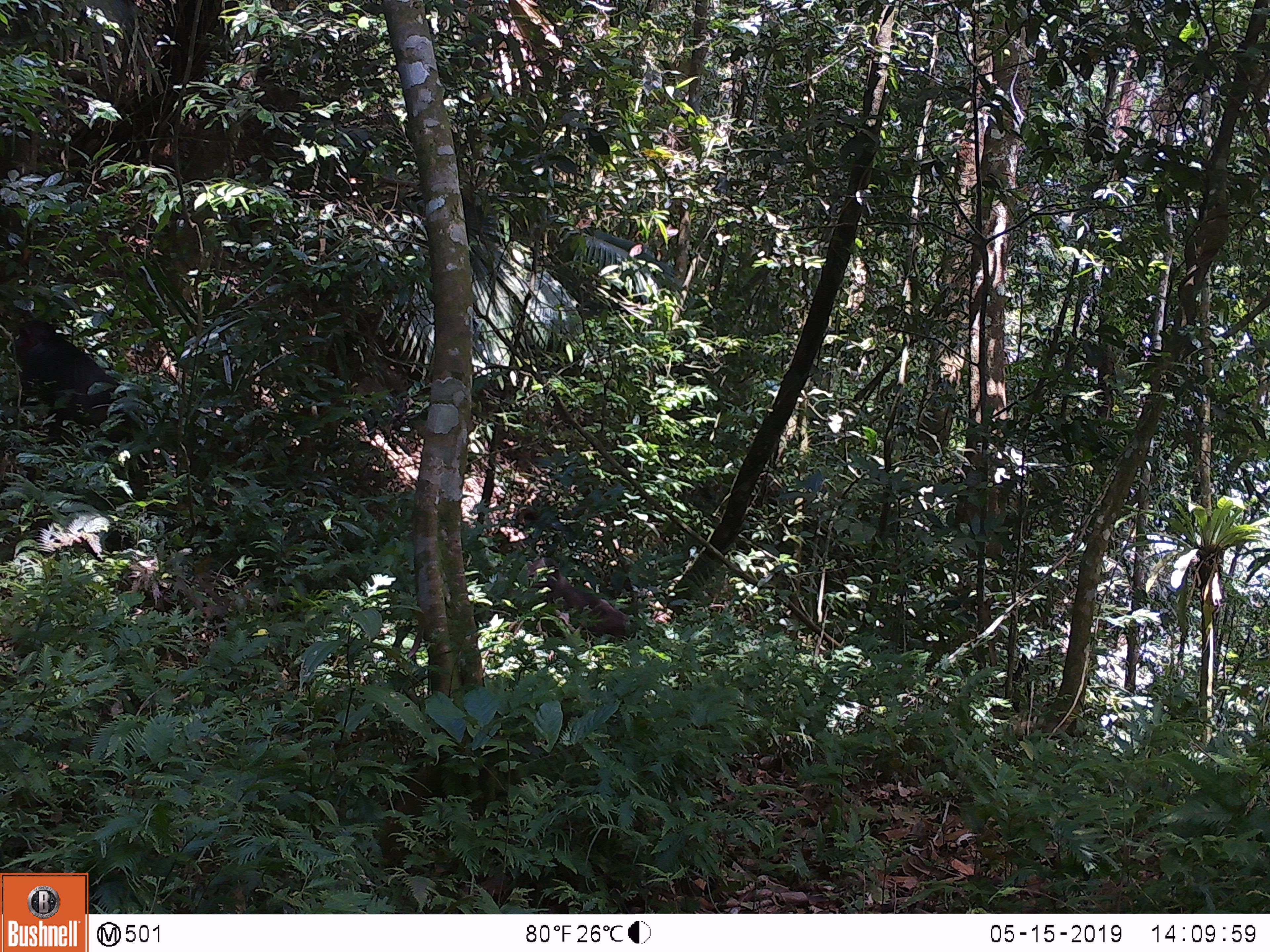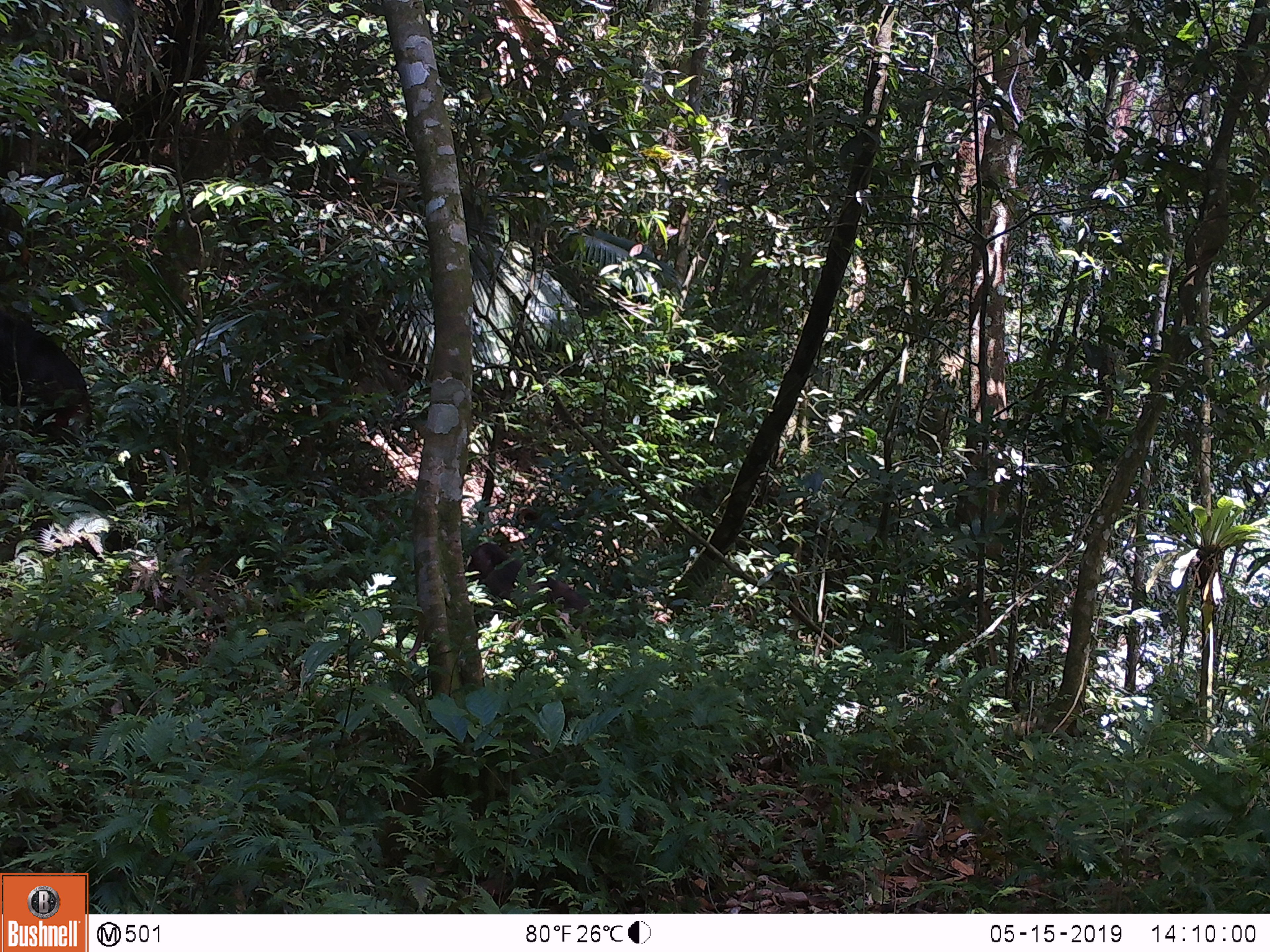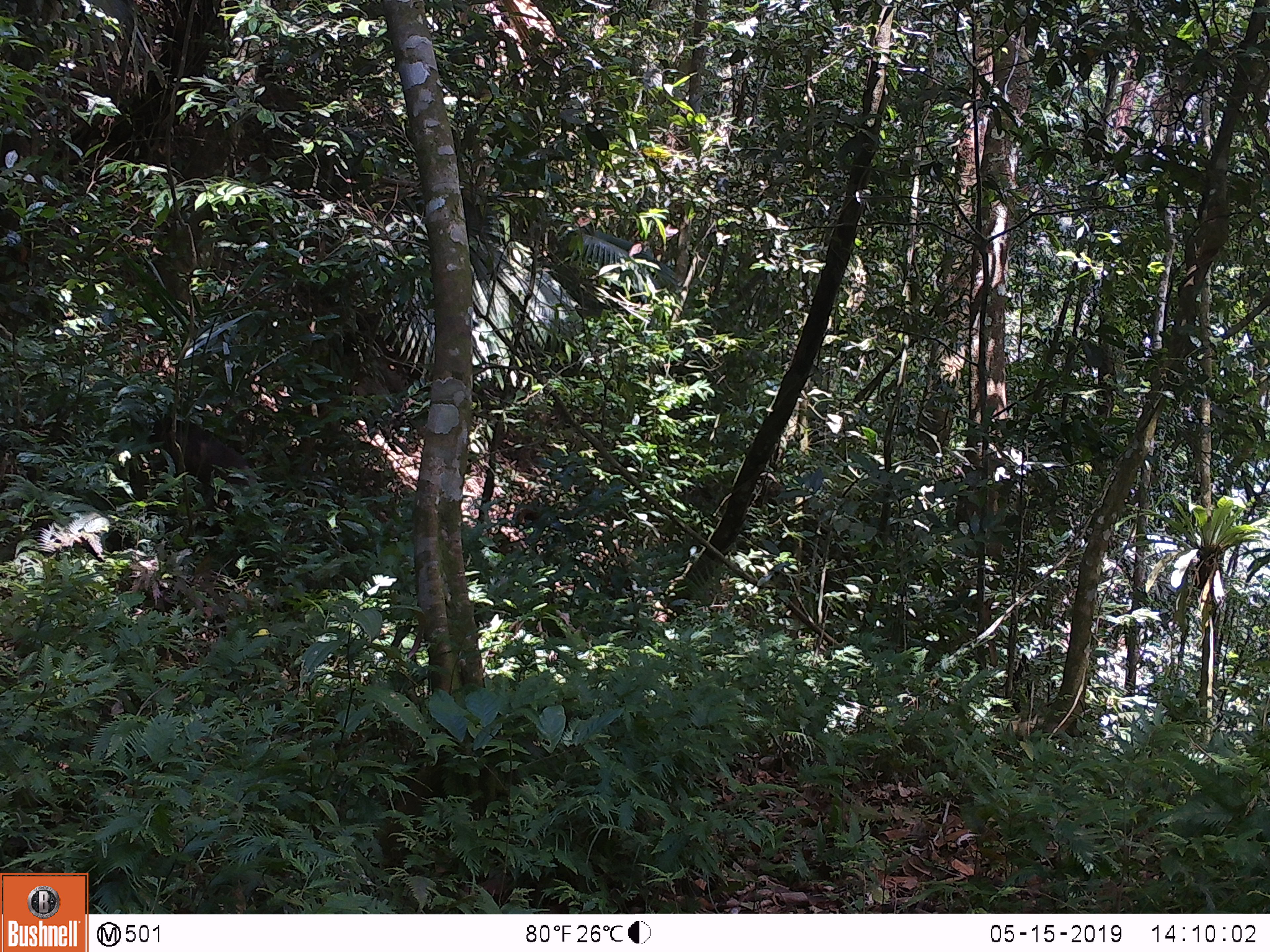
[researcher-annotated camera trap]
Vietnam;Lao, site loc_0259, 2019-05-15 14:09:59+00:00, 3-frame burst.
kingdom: Animalia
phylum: Chordata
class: Mammalia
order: Primates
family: Cercopithecidae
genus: Macaca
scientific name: Macaca arctoides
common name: stump-tailed macaque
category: stump tailed macaque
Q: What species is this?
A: Stump tailed macaque (stump-tailed macaque) (Macaca arctoides).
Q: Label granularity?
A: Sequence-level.